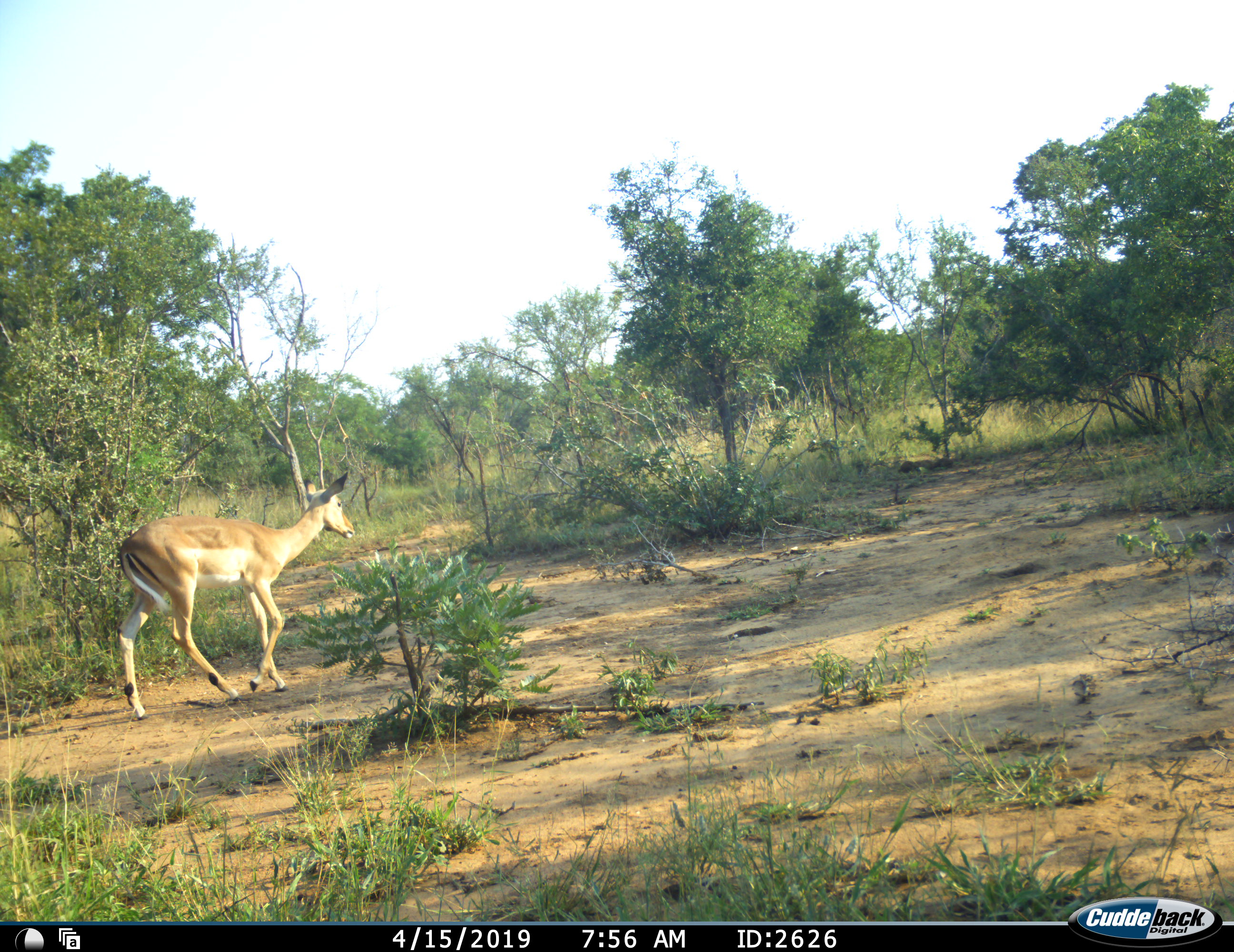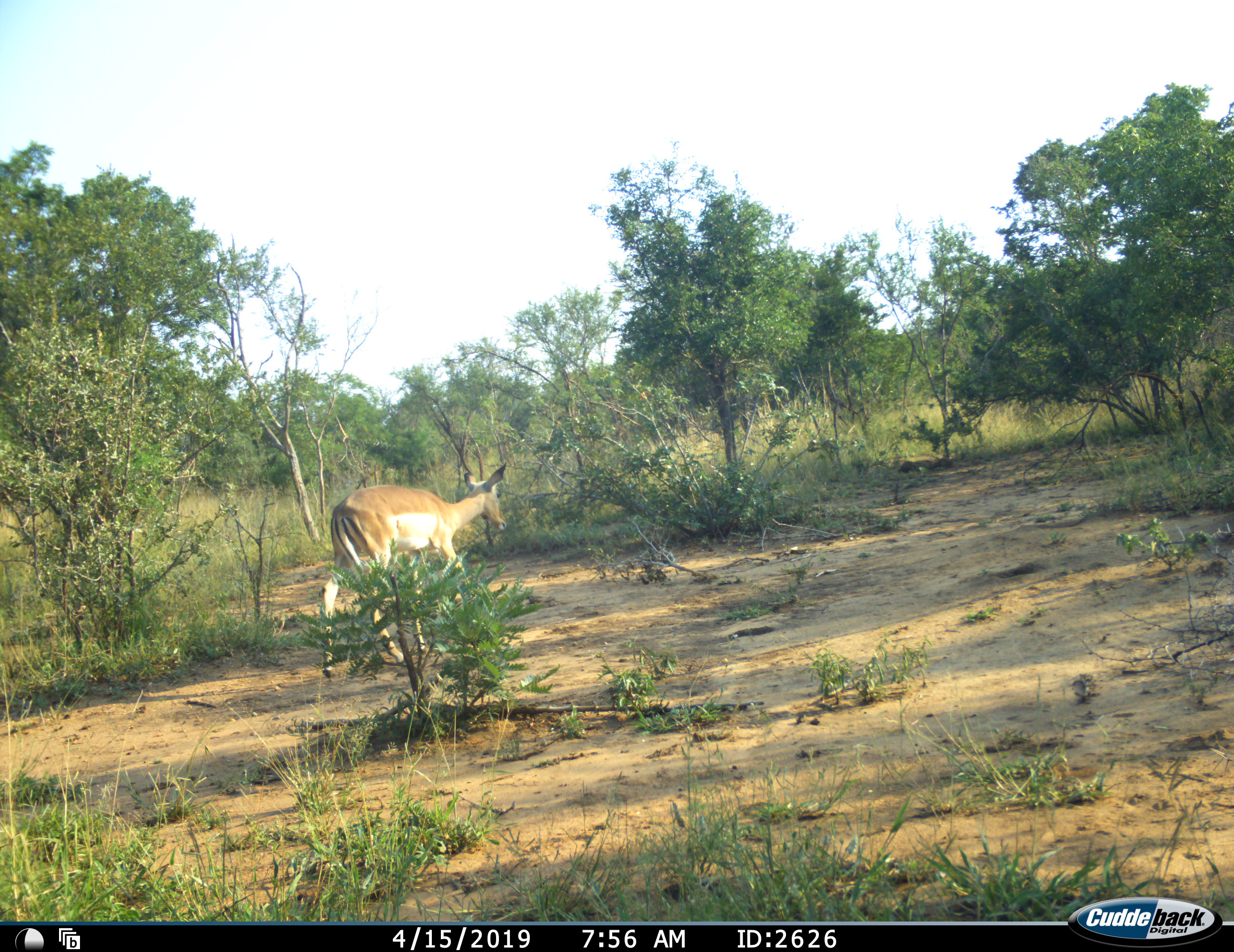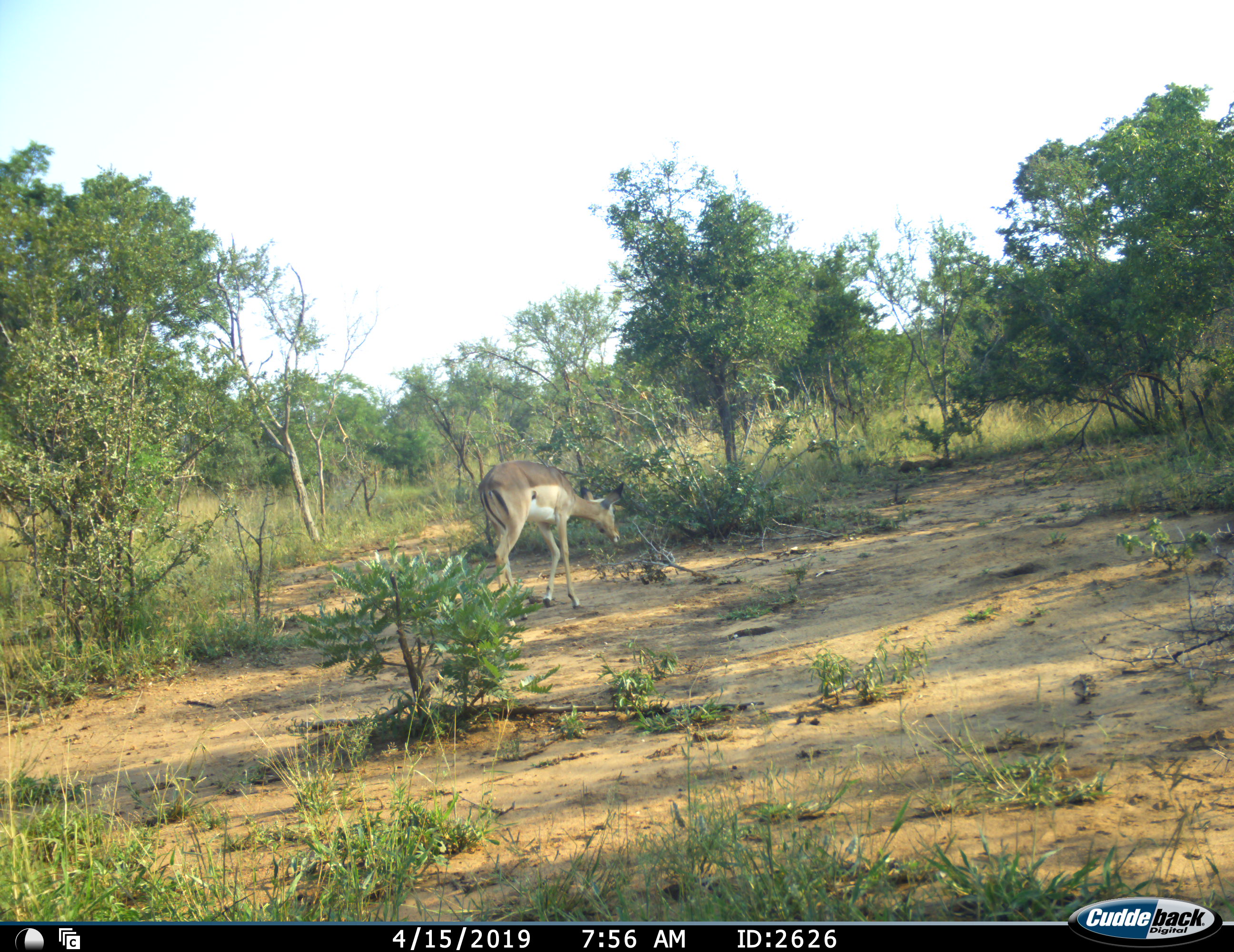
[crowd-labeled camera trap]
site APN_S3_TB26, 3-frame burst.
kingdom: Animalia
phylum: Chordata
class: Mammalia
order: Artiodactyla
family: Bovidae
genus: Aepyceros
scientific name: Aepyceros melampus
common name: impala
Impala (Aepyceros melampus), count 1. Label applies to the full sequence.